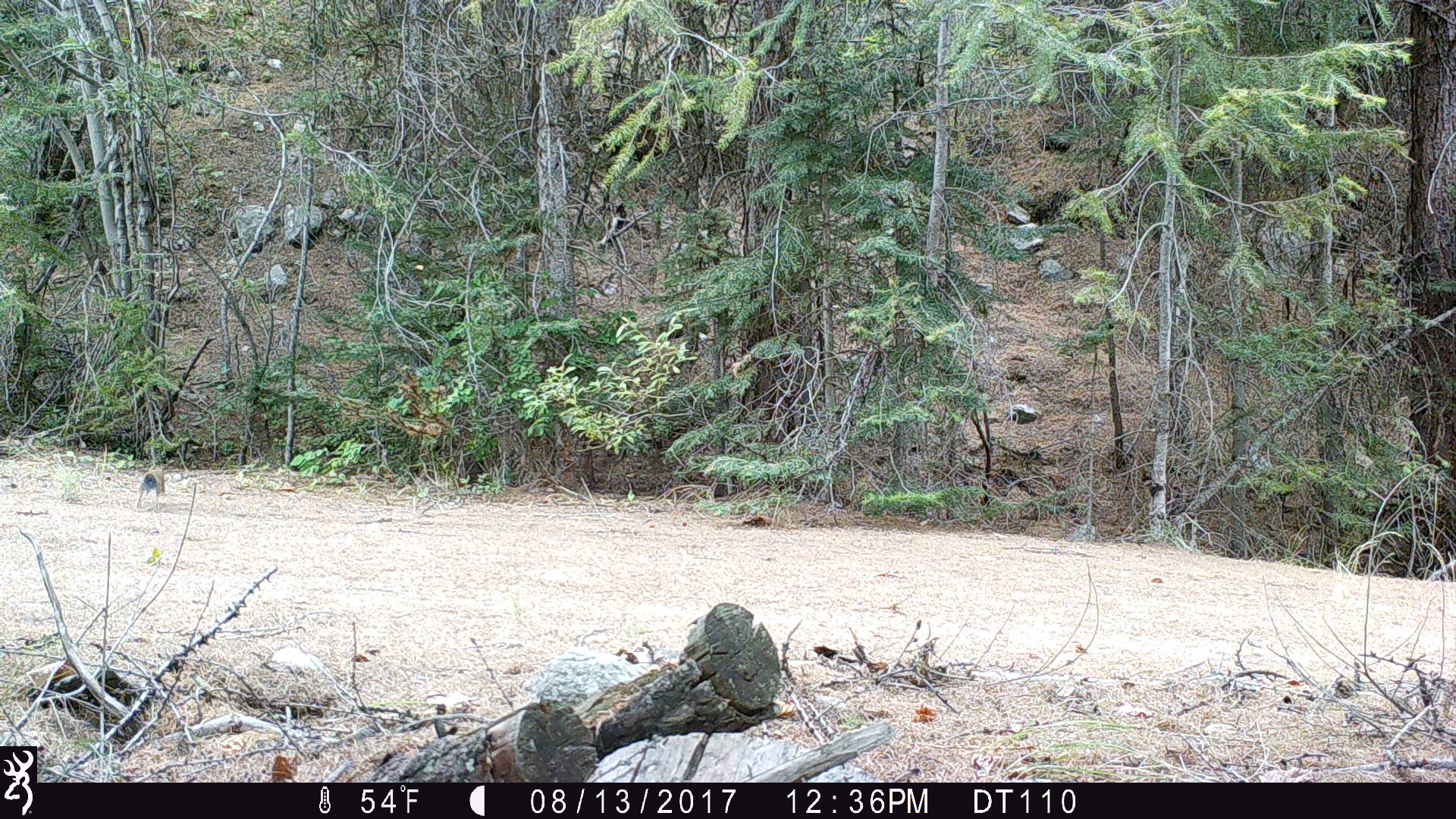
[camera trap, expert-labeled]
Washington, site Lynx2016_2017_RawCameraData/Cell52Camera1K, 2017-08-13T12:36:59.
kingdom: Animalia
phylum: Chordata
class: Mammalia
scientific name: Mammalia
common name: small mammal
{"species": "small mammal (Mammalia)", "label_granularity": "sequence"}